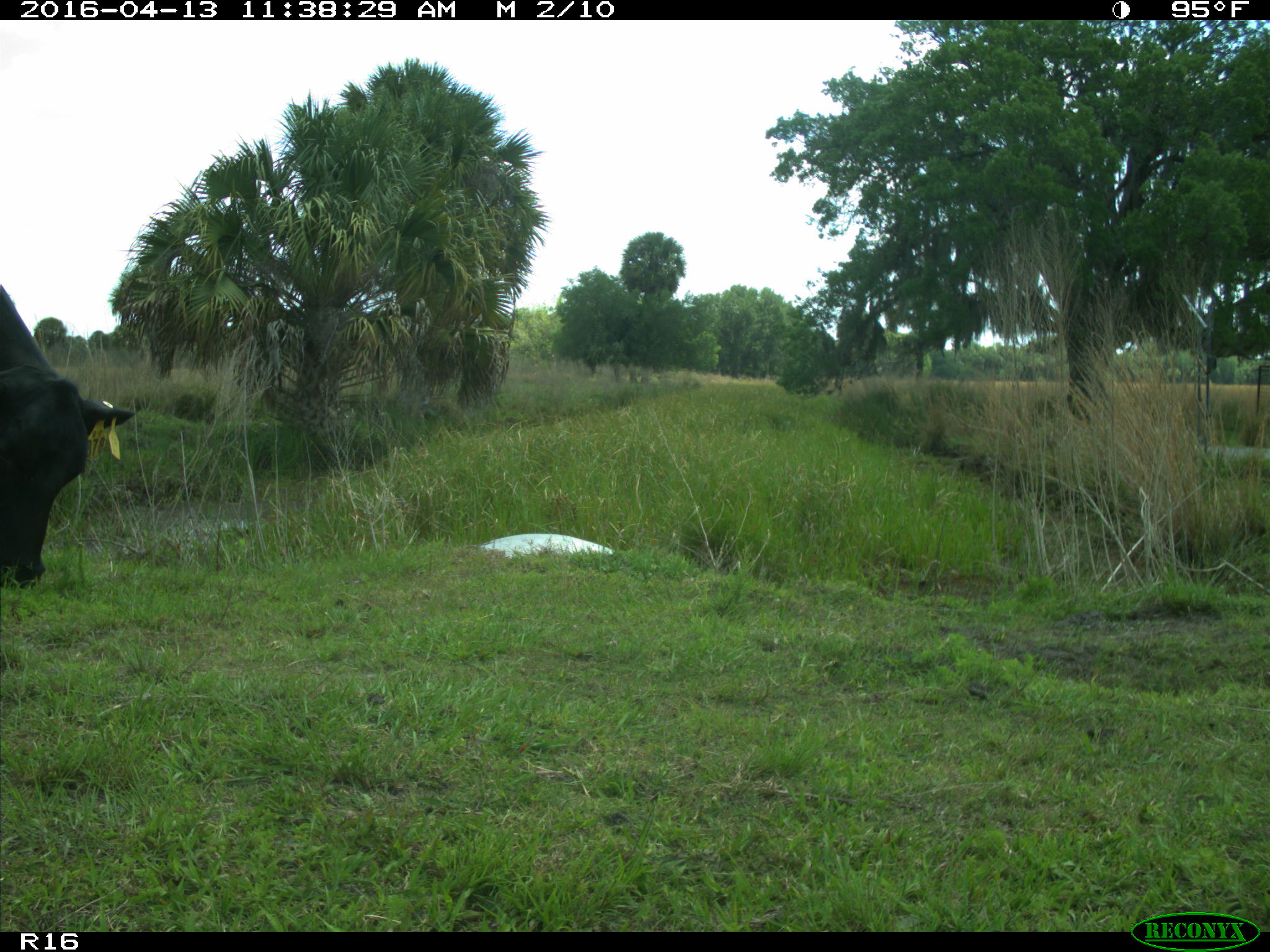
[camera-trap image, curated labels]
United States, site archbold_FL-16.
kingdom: Animalia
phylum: Chordata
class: Mammalia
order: Artiodactyla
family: Bovidae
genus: Bos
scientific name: Bos taurus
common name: domestic cow